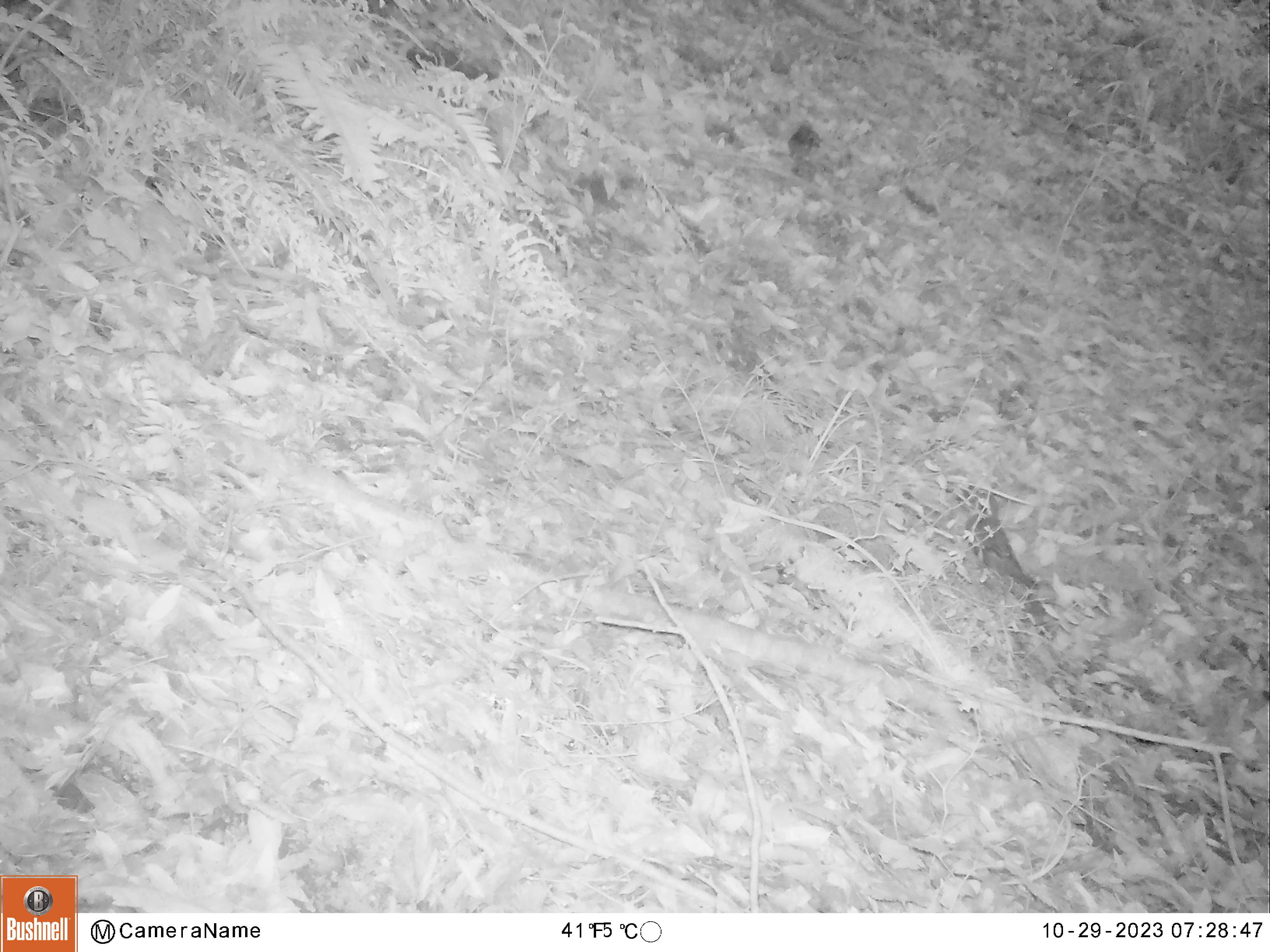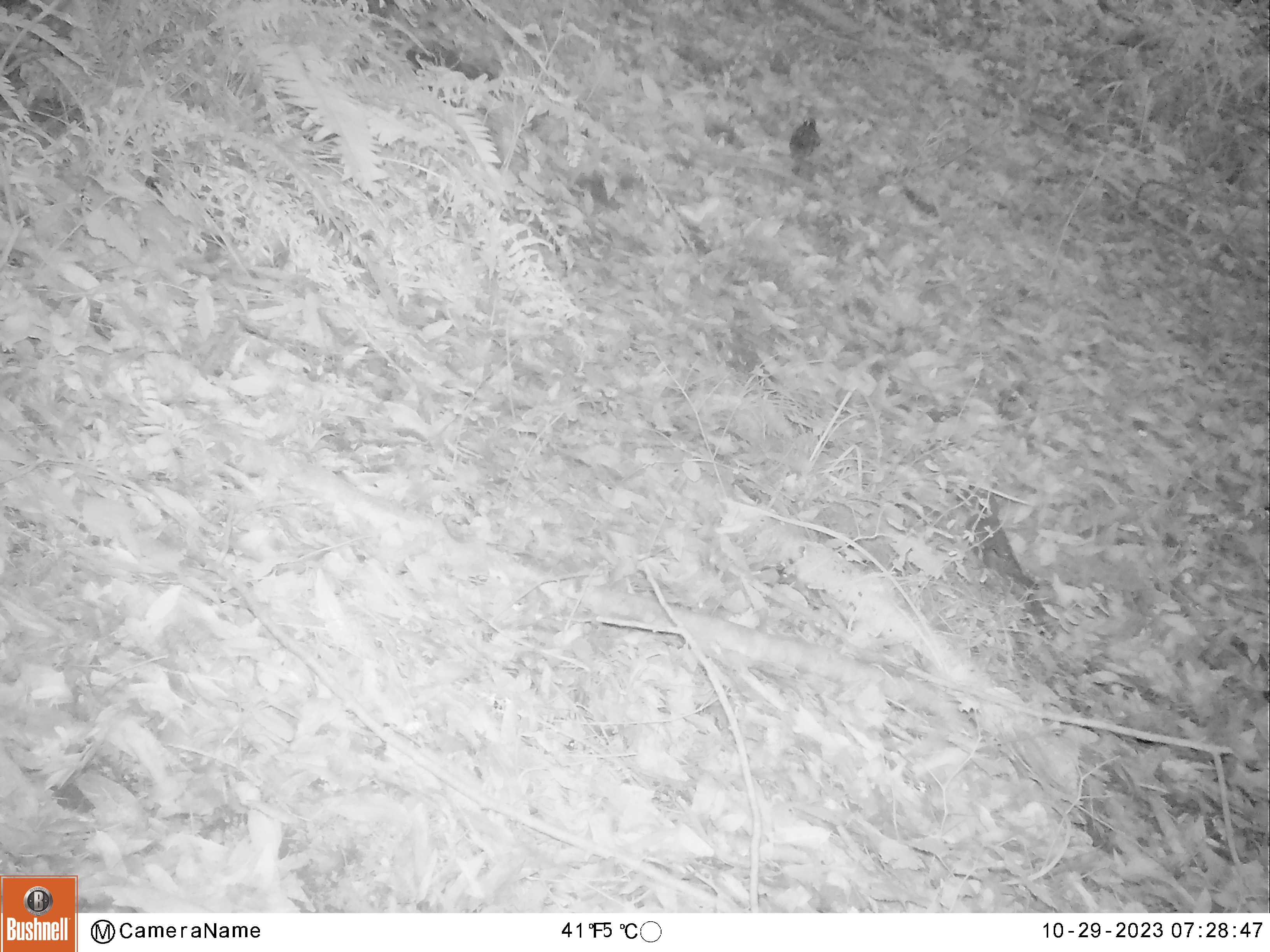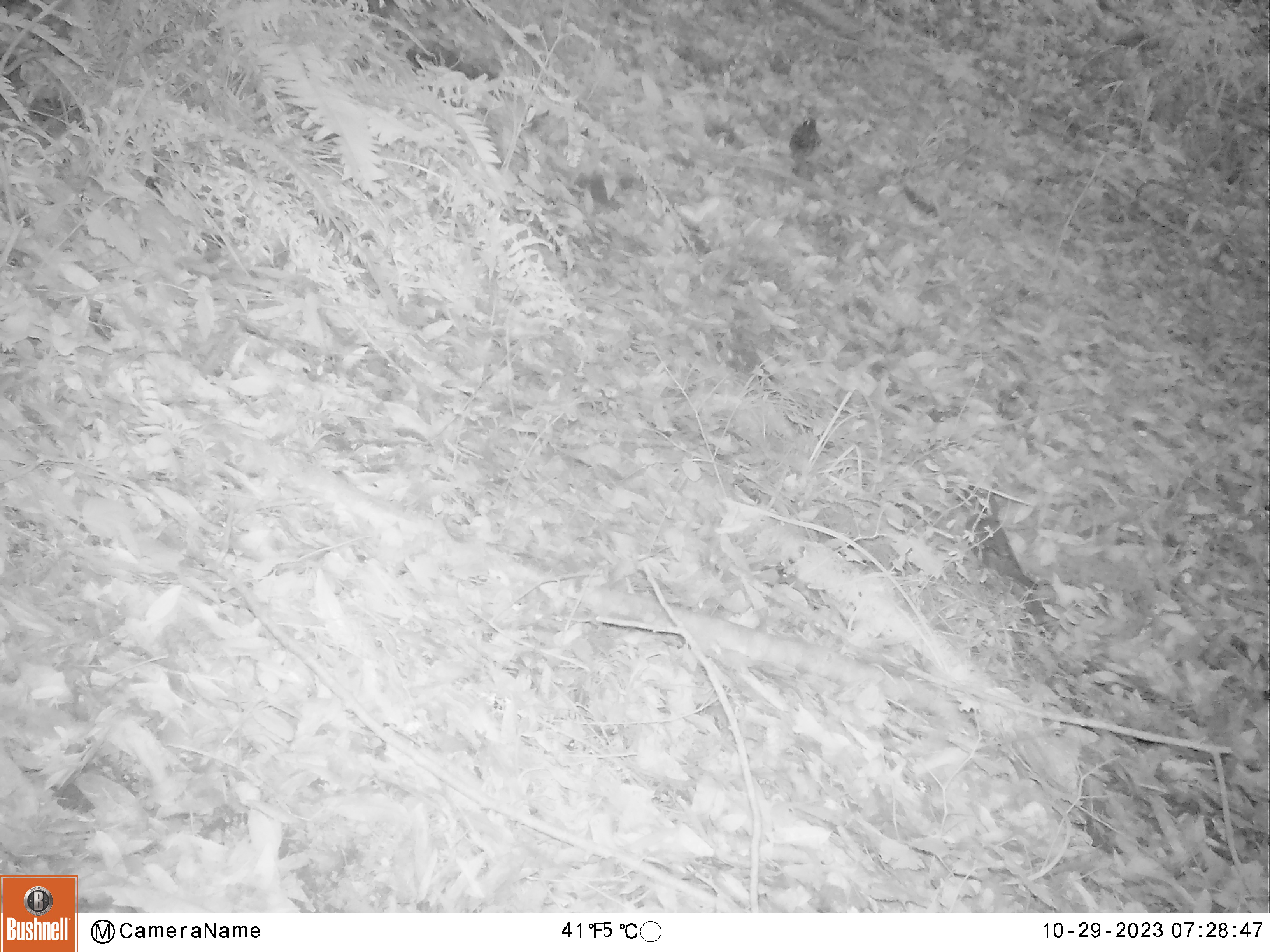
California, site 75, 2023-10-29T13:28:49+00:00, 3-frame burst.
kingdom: Animalia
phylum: Chordata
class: Aves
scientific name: Aves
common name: bird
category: unknown bird